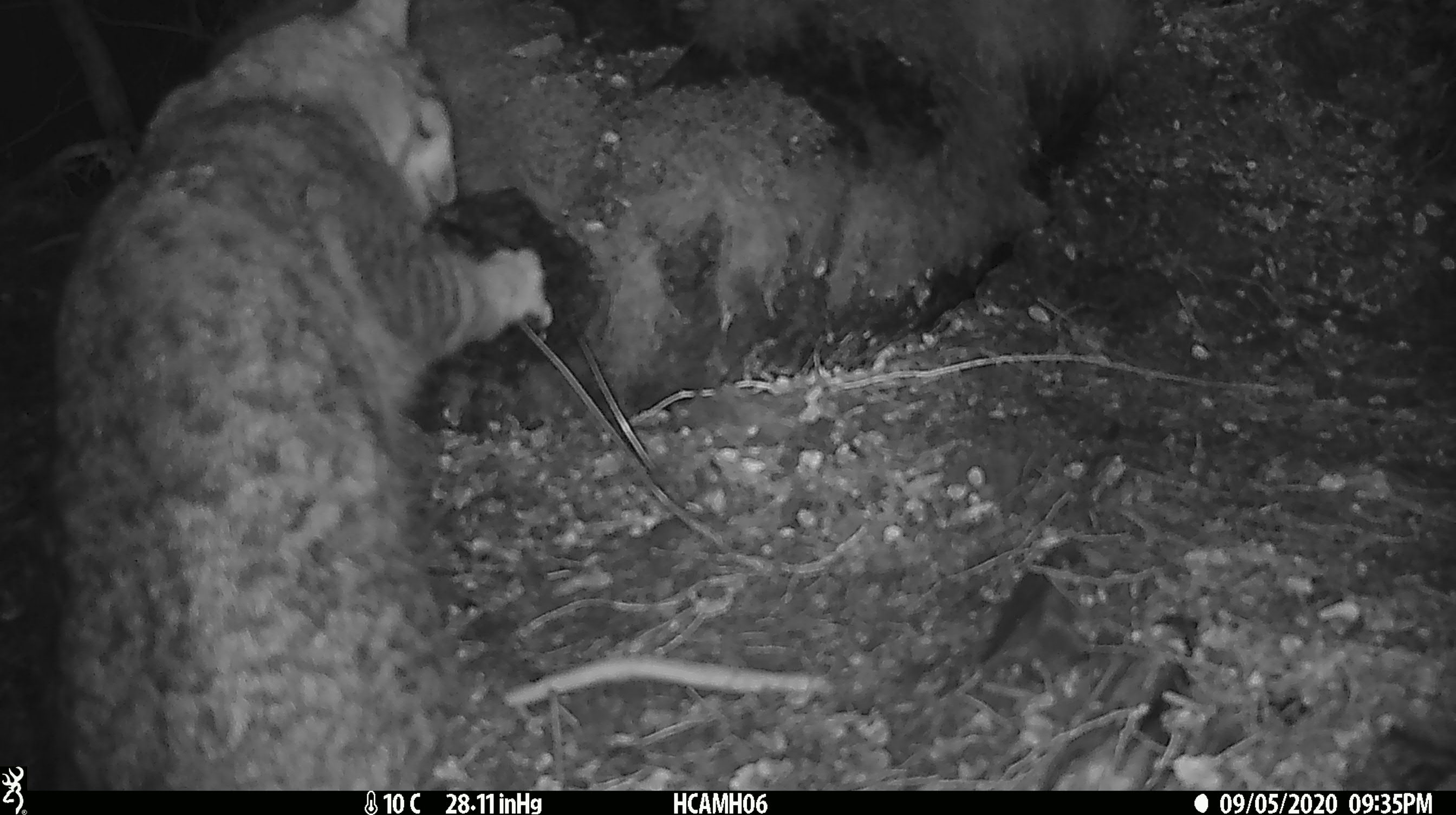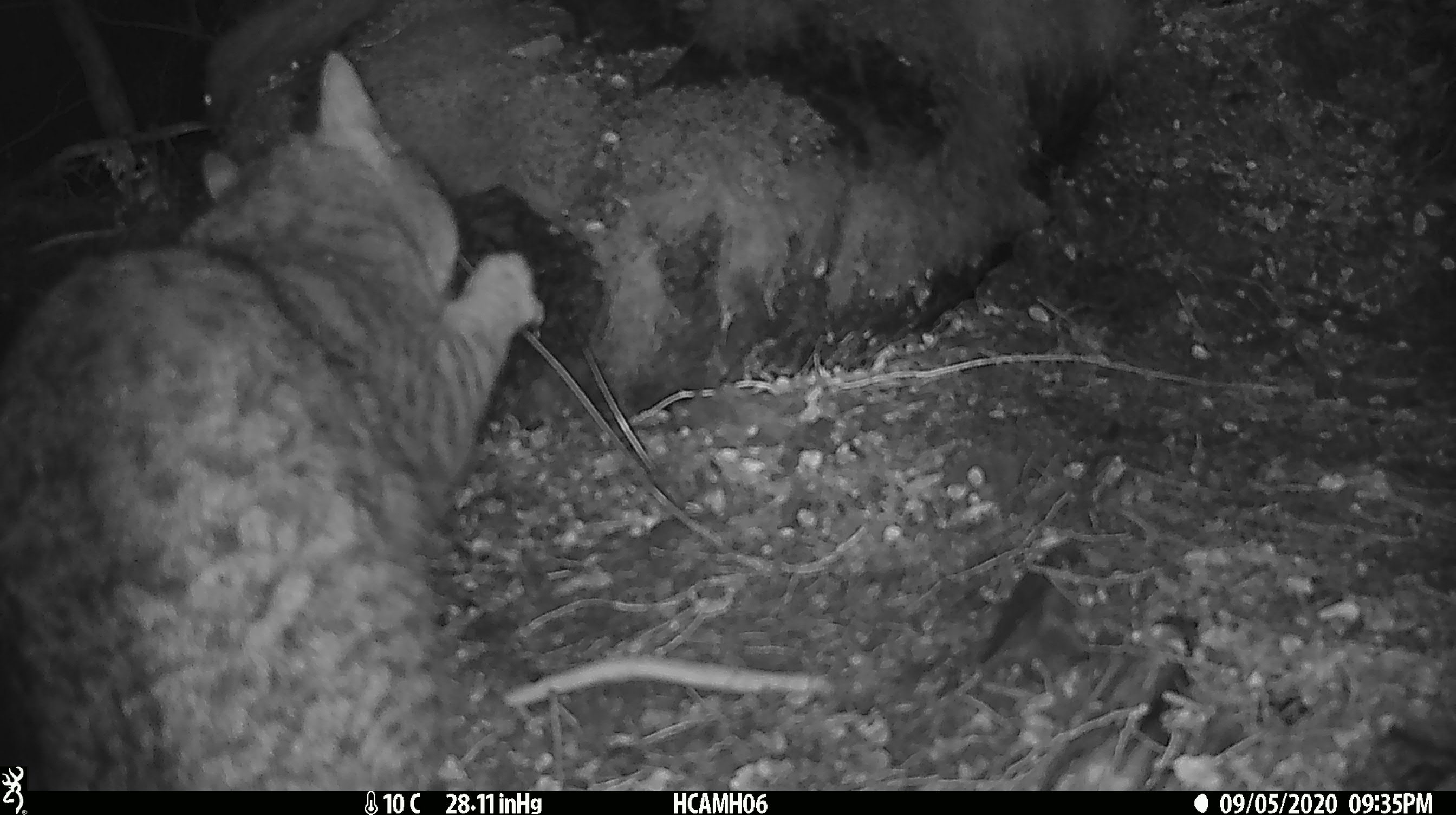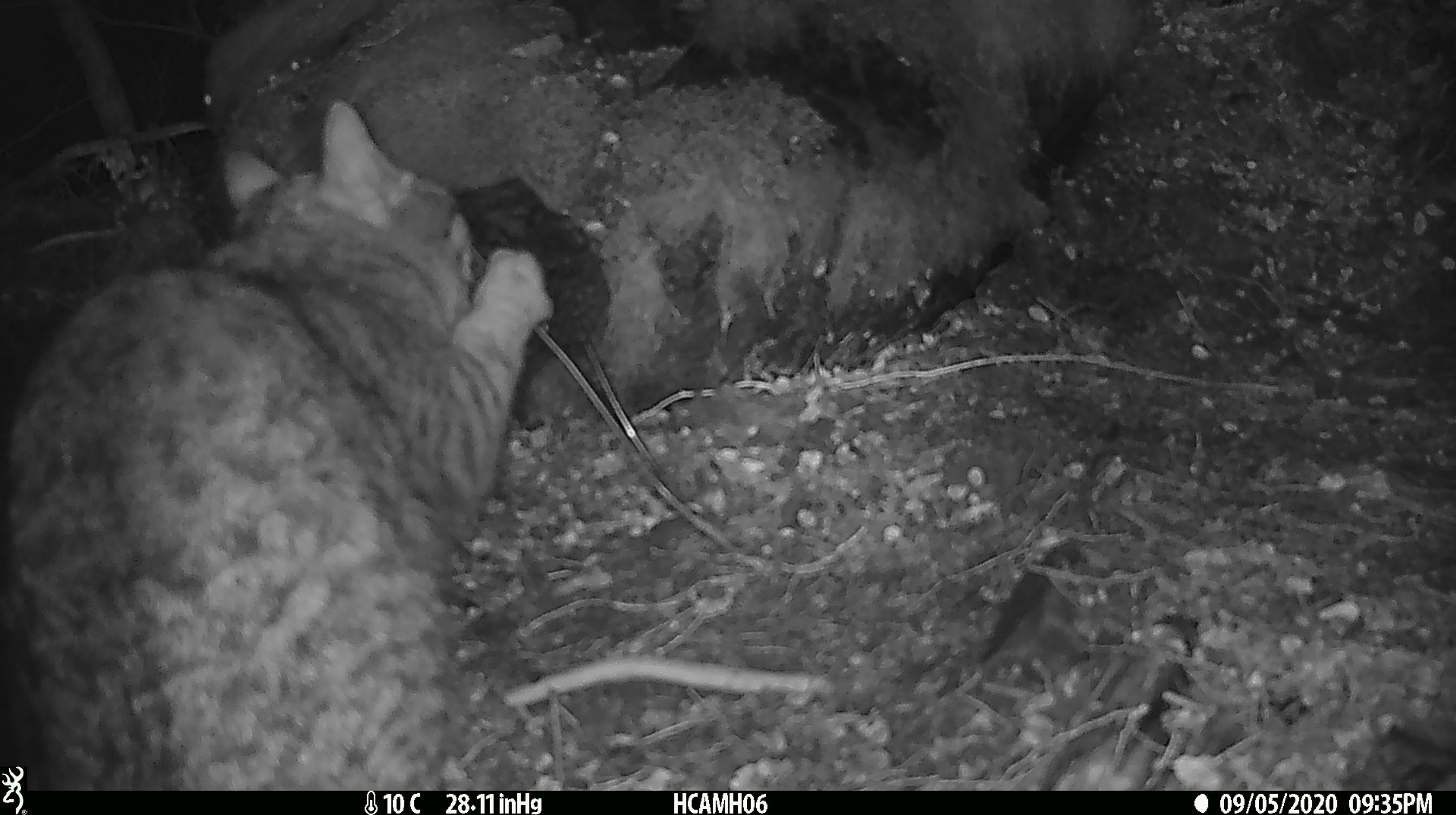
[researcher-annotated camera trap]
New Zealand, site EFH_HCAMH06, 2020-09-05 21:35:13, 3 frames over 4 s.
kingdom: Animalia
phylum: Chordata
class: Mammalia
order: Carnivora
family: Felidae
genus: Felis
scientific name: Felis catus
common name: domestic cat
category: cat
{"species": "cat (domestic cat) (Felis catus)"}